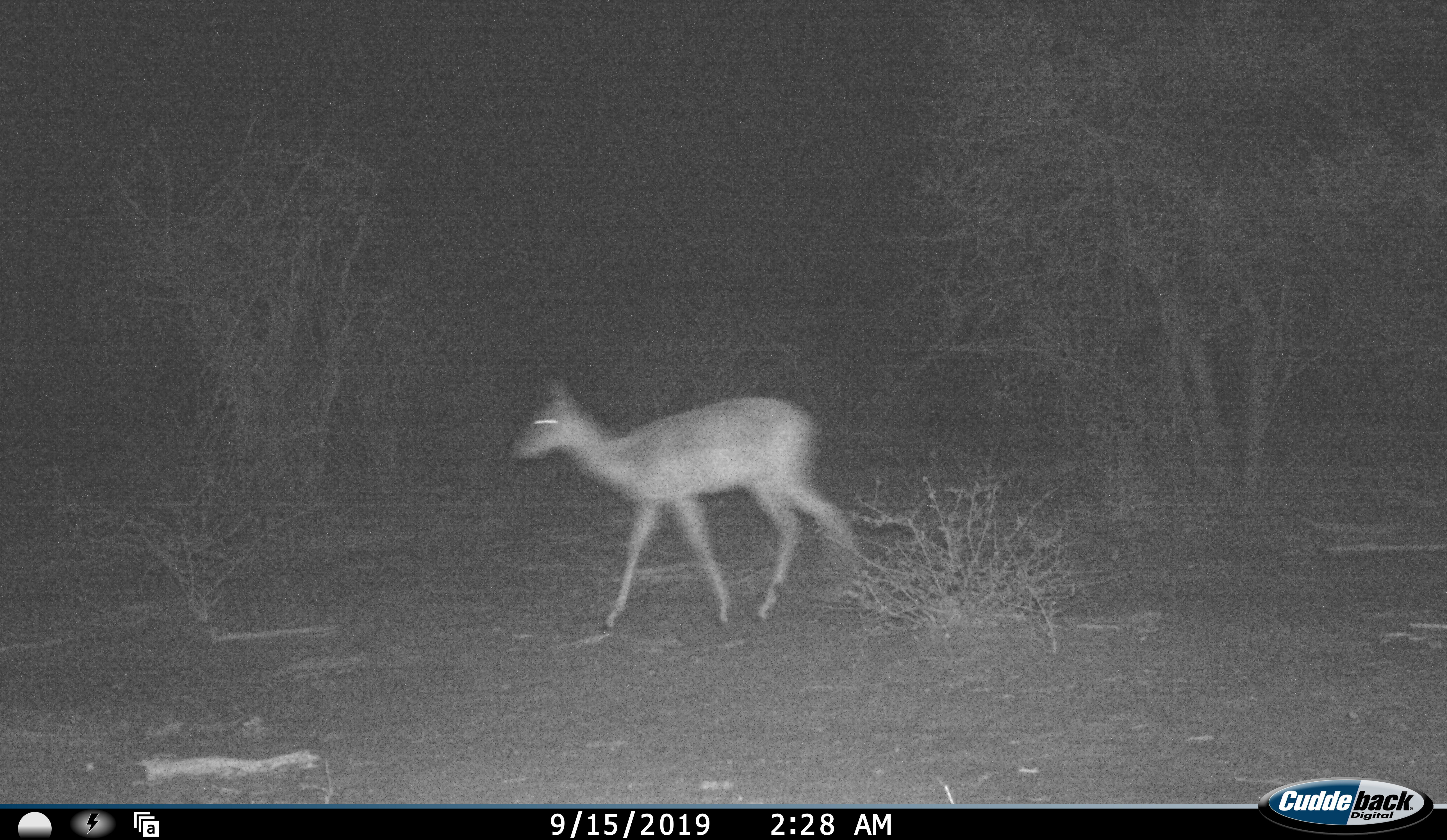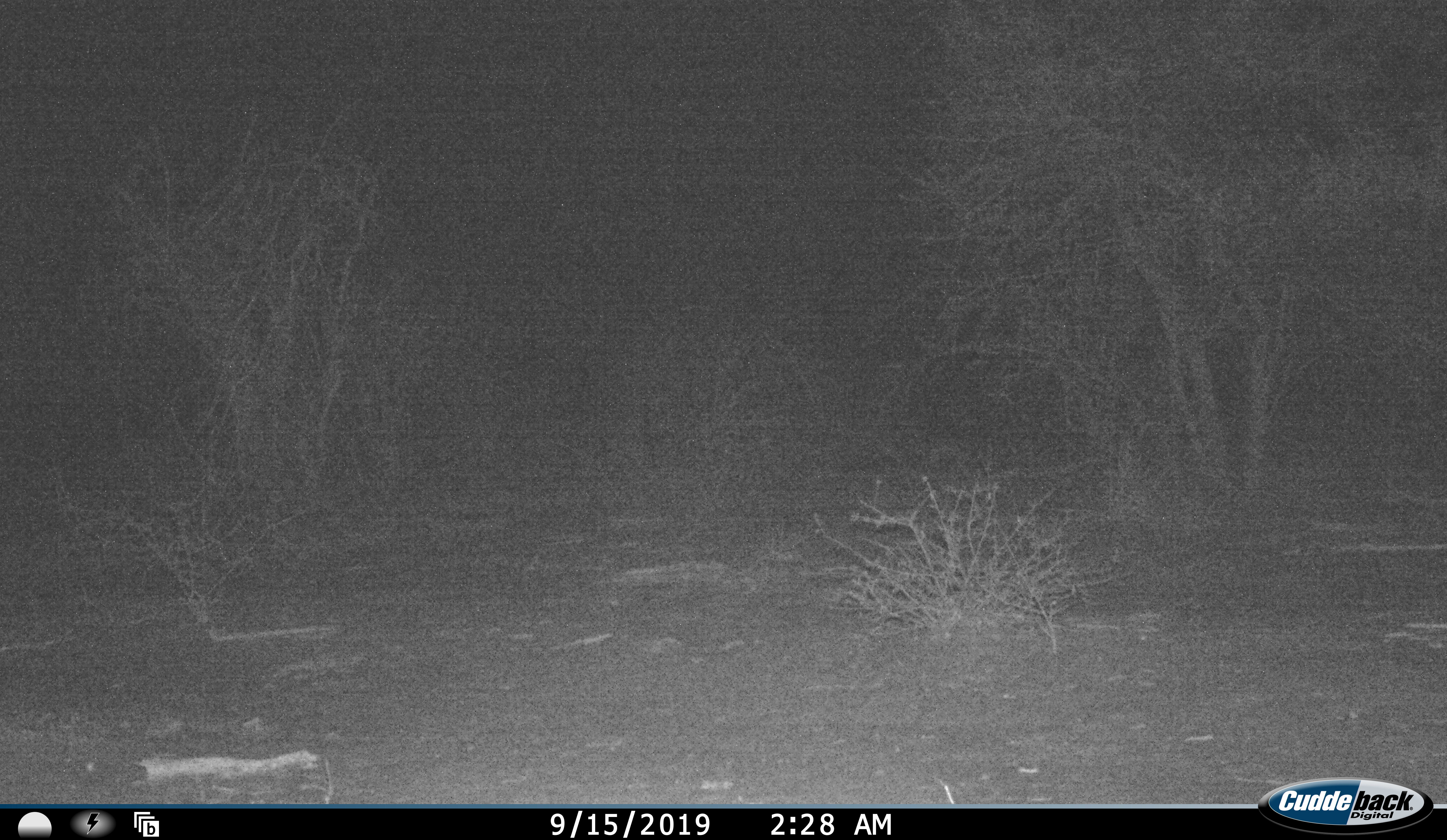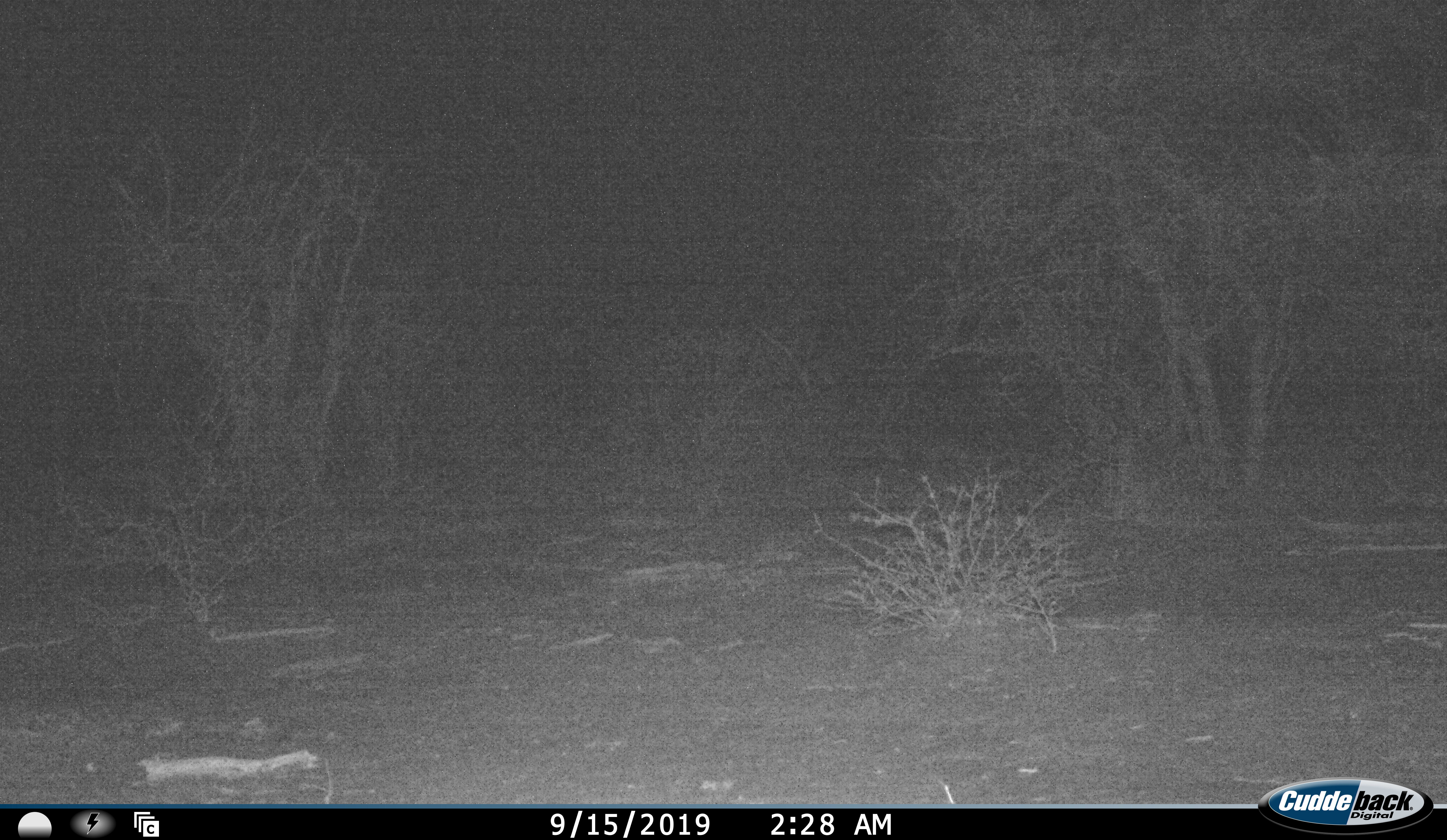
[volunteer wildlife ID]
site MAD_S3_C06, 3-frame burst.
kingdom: Animalia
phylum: Chordata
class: Mammalia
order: Artiodactyla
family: Bovidae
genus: Aepyceros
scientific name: Aepyceros melampus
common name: impala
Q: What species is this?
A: Impala (Aepyceros melampus).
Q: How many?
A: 1.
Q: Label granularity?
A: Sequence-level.